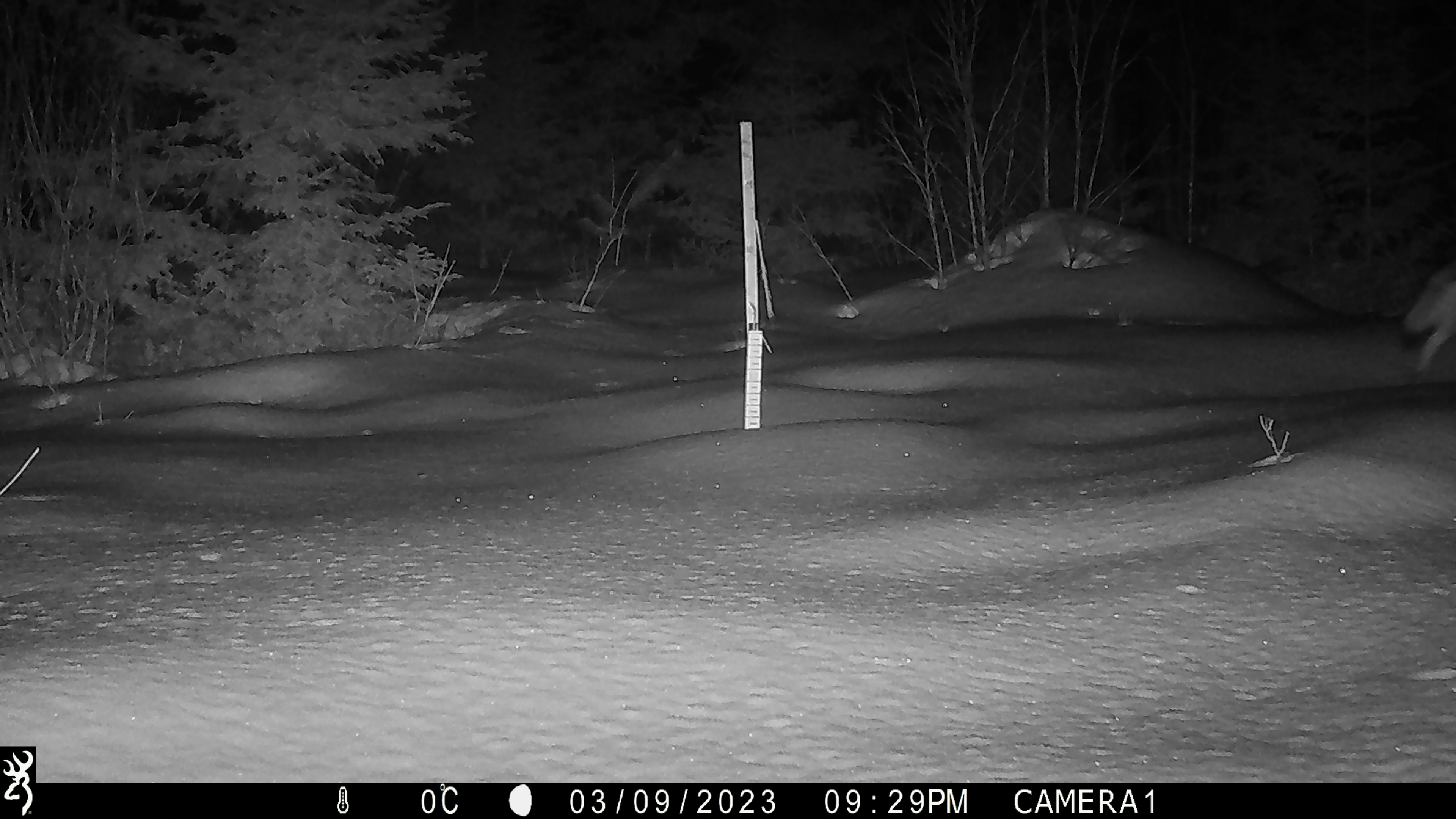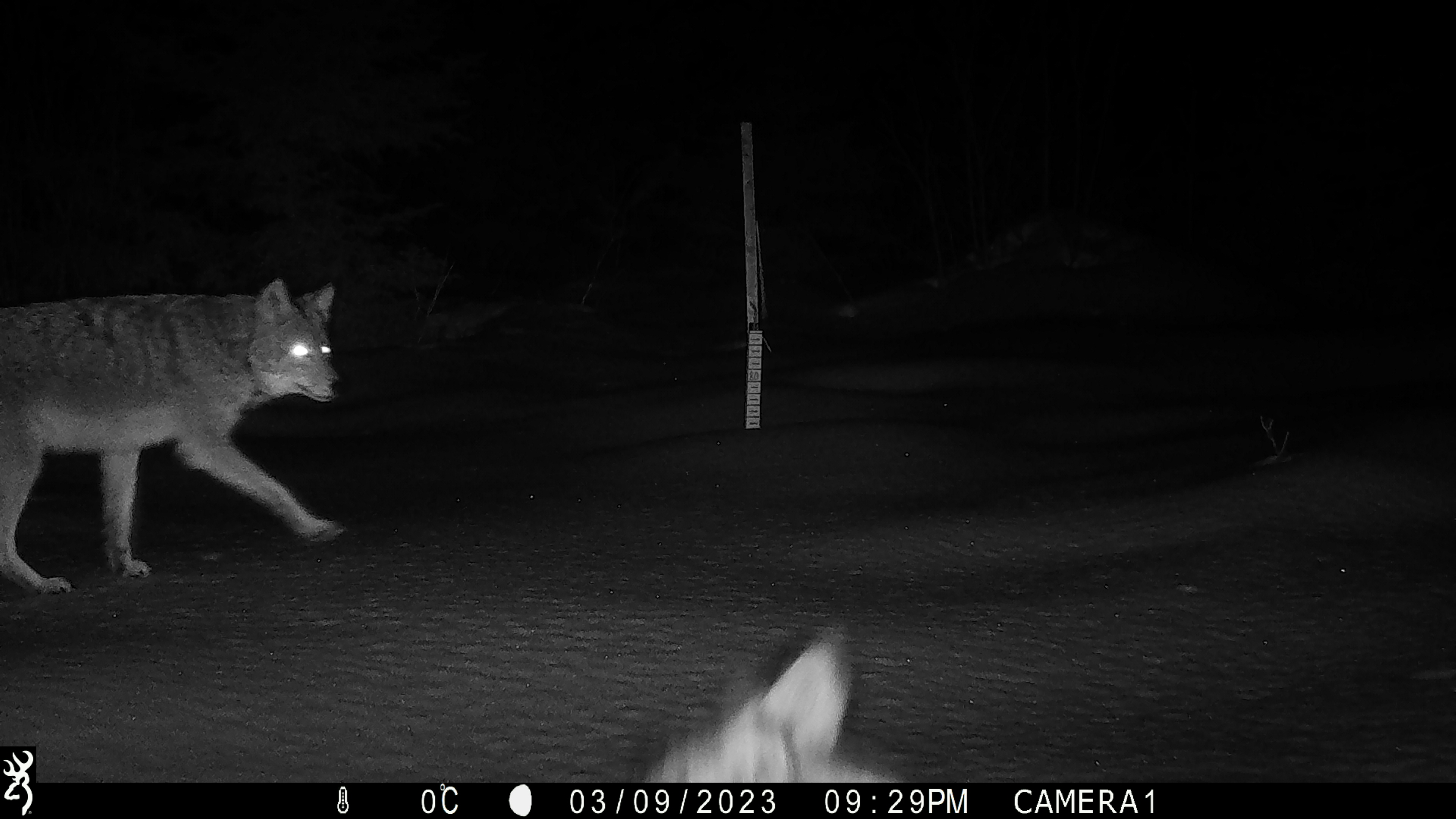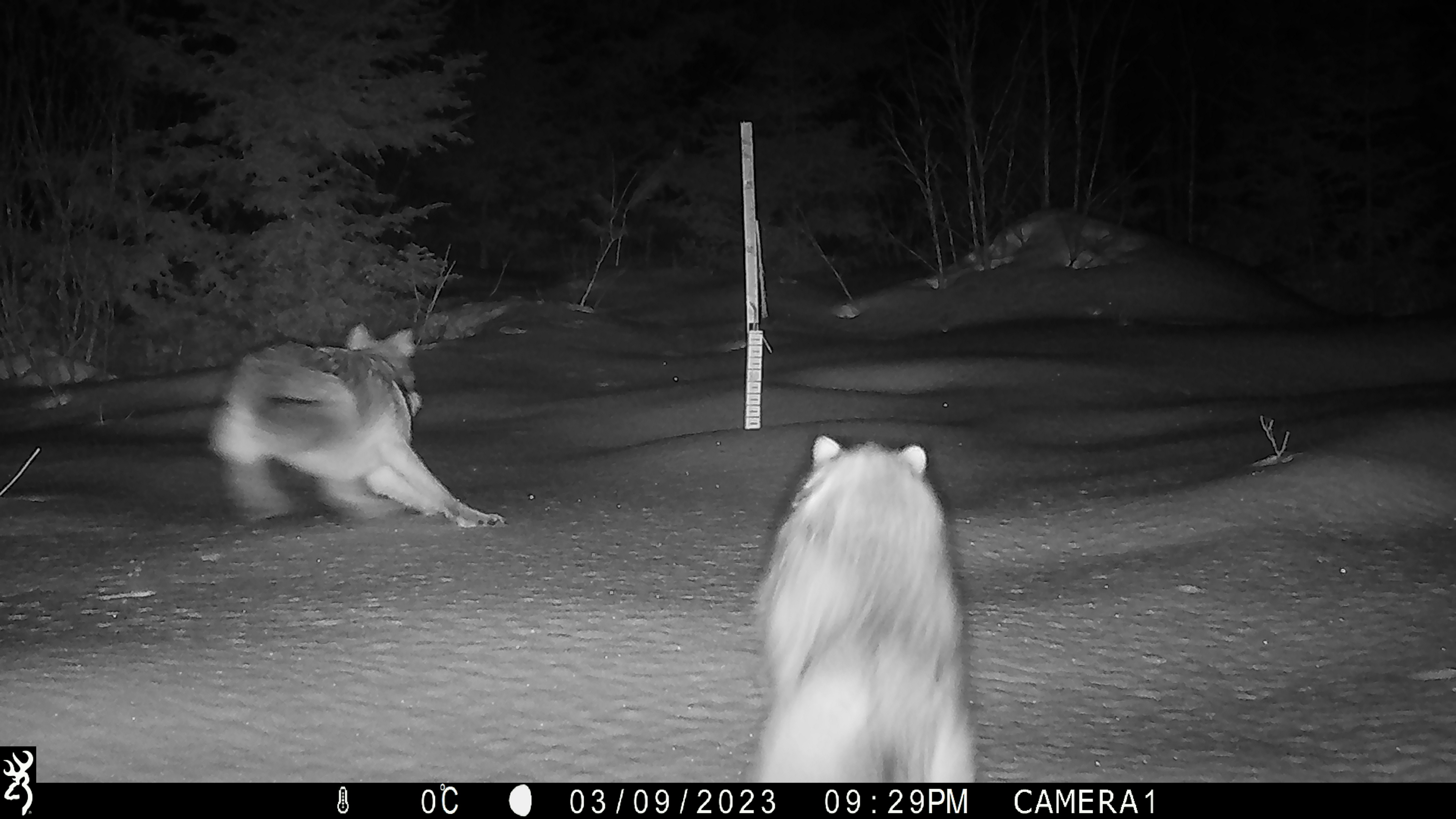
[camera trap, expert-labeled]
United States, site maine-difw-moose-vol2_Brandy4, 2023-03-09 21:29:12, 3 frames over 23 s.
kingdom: Animalia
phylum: Chordata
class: Mammalia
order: Carnivora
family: Canidae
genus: Canis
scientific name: Canis latrans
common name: coyote